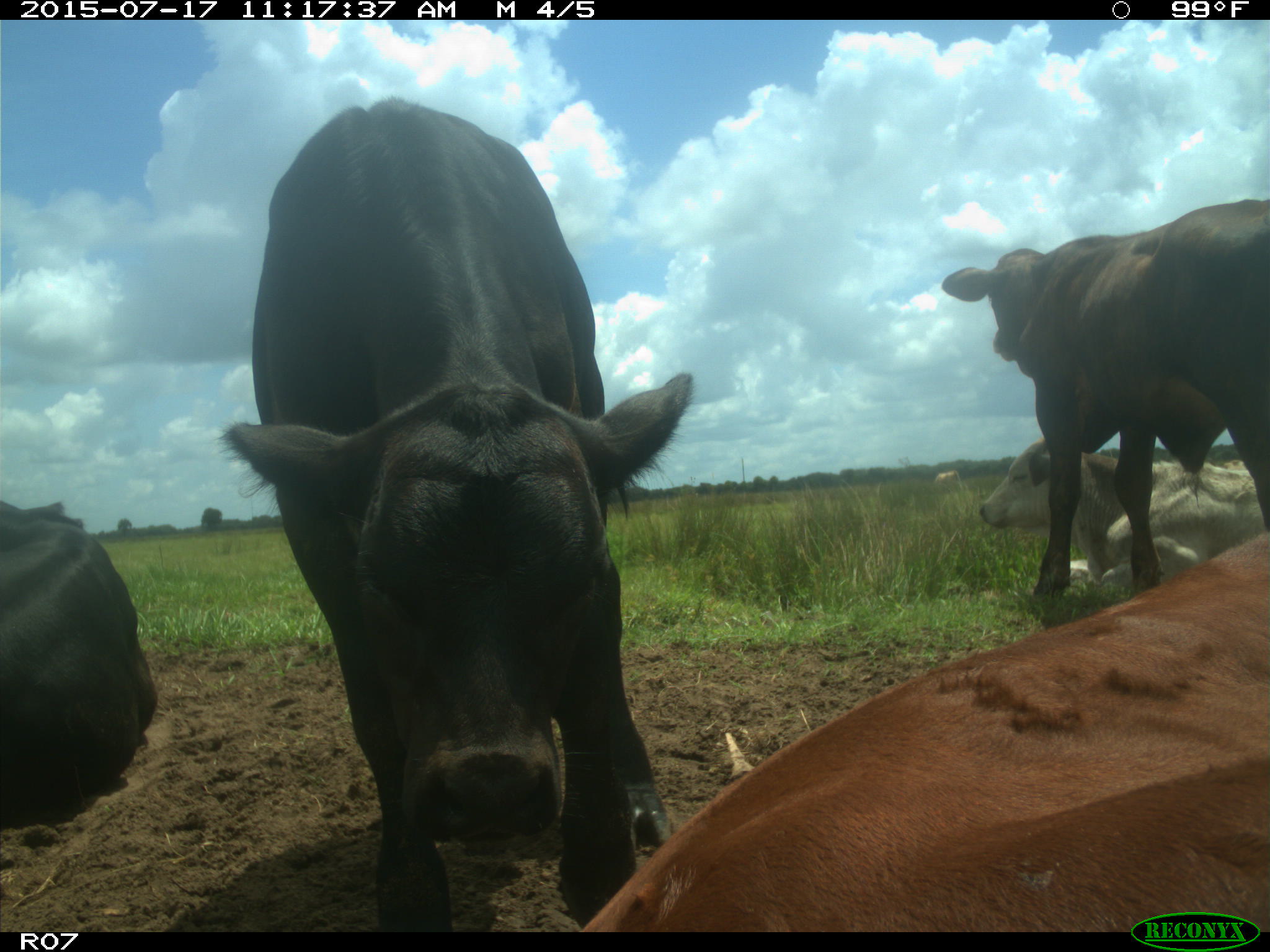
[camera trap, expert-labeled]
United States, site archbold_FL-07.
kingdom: Animalia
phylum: Chordata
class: Mammalia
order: Artiodactyla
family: Bovidae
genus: Bos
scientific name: Bos taurus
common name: domestic cow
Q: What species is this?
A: Bos taurus (domestic cow).